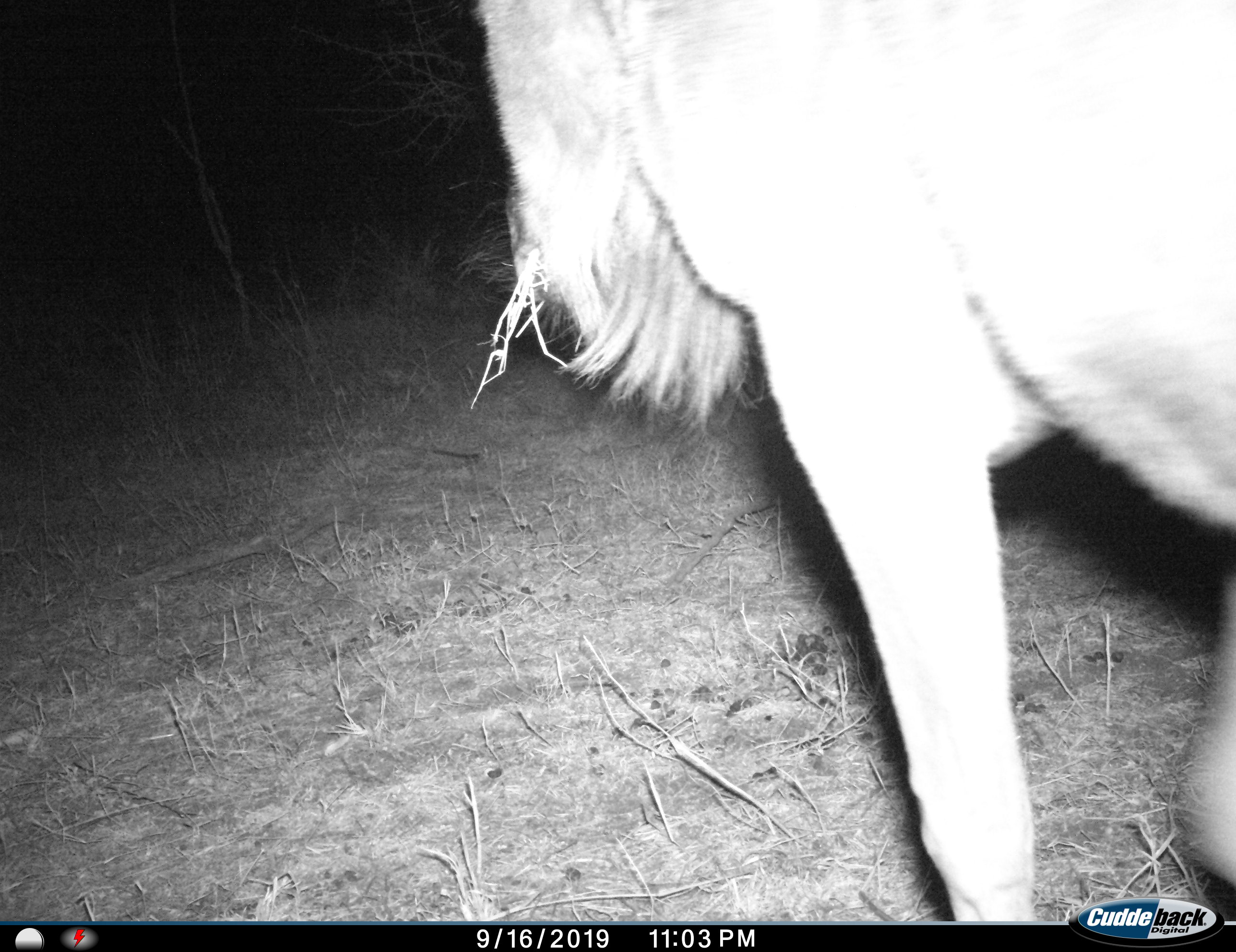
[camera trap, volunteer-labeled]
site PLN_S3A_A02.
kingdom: Animalia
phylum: Chordata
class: Mammalia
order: Artiodactyla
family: Bovidae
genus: Connochaetes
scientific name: Connochaetes taurinus taurinus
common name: blue wildebeest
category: wildebeestblue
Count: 1.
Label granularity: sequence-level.